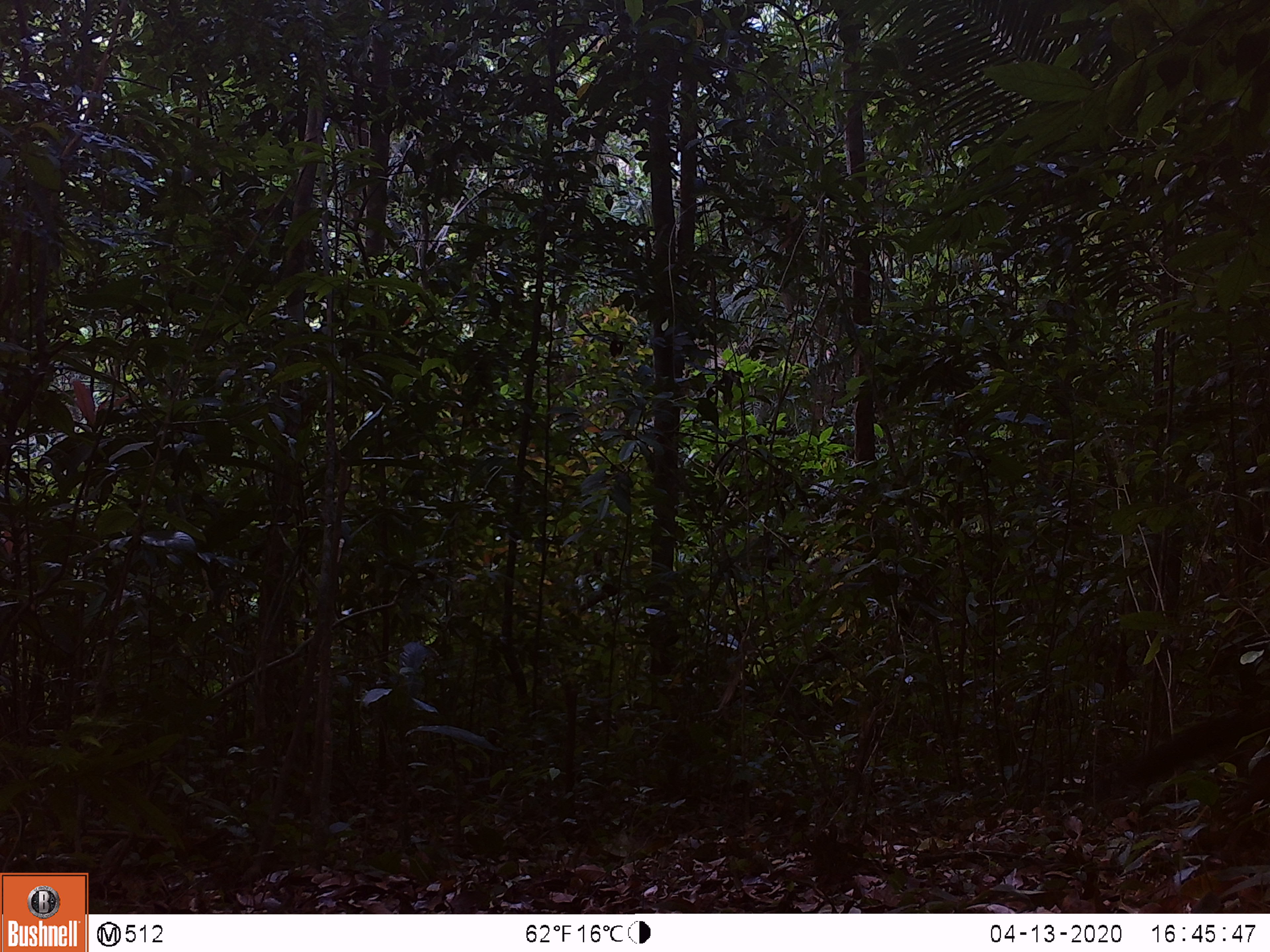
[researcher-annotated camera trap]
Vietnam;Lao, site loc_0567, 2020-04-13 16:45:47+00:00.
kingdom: Animalia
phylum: Chordata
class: Mammalia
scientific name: Mammalia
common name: mammal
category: unidentified small mammal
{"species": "unidentified small mammal (mammal) (Mammalia)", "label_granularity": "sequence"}